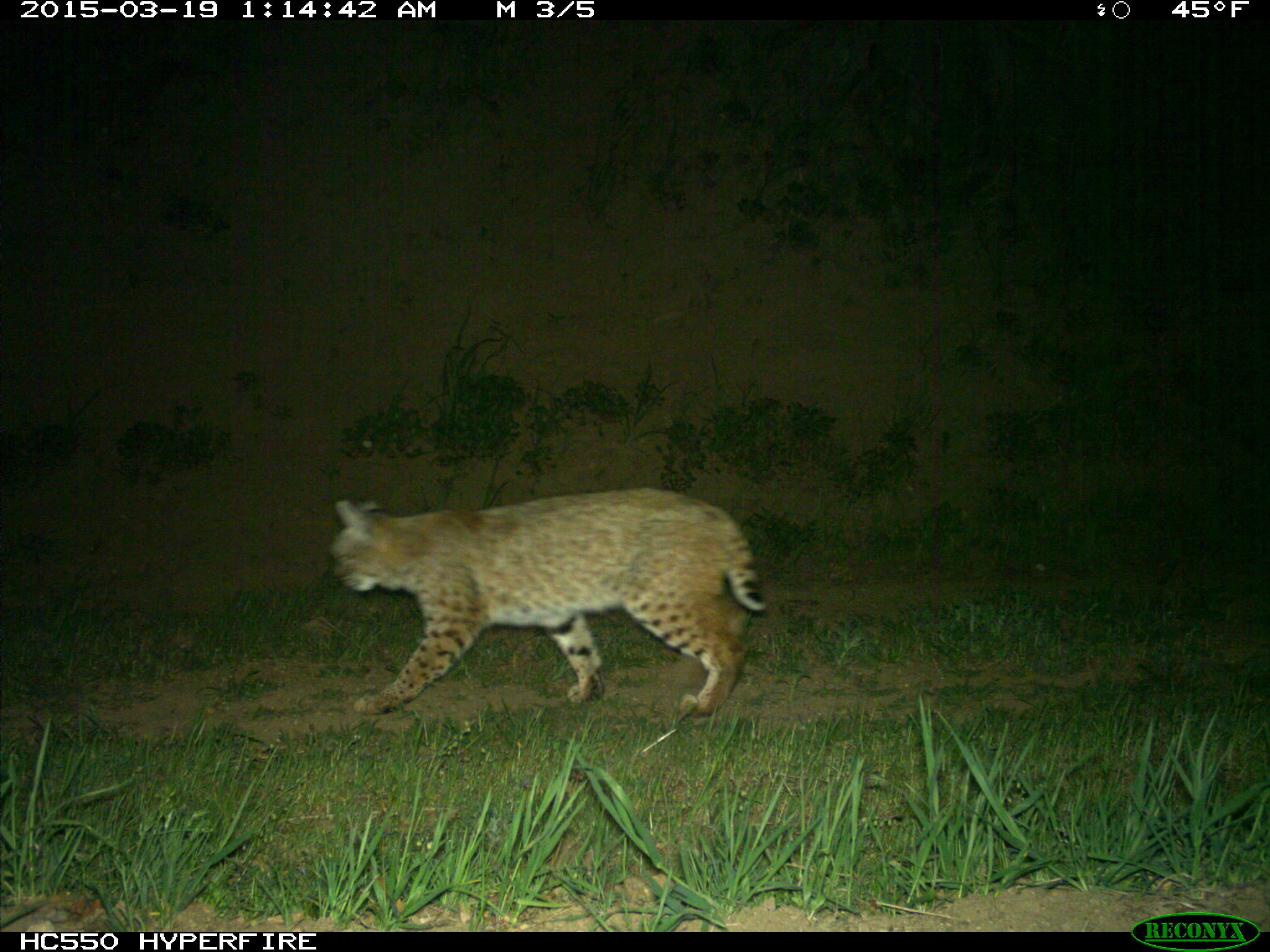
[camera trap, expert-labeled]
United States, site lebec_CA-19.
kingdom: Animalia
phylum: Chordata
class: Mammalia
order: Carnivora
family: Felidae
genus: Lynx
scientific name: Lynx rufus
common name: bobcat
Lynx rufus (bobcat).